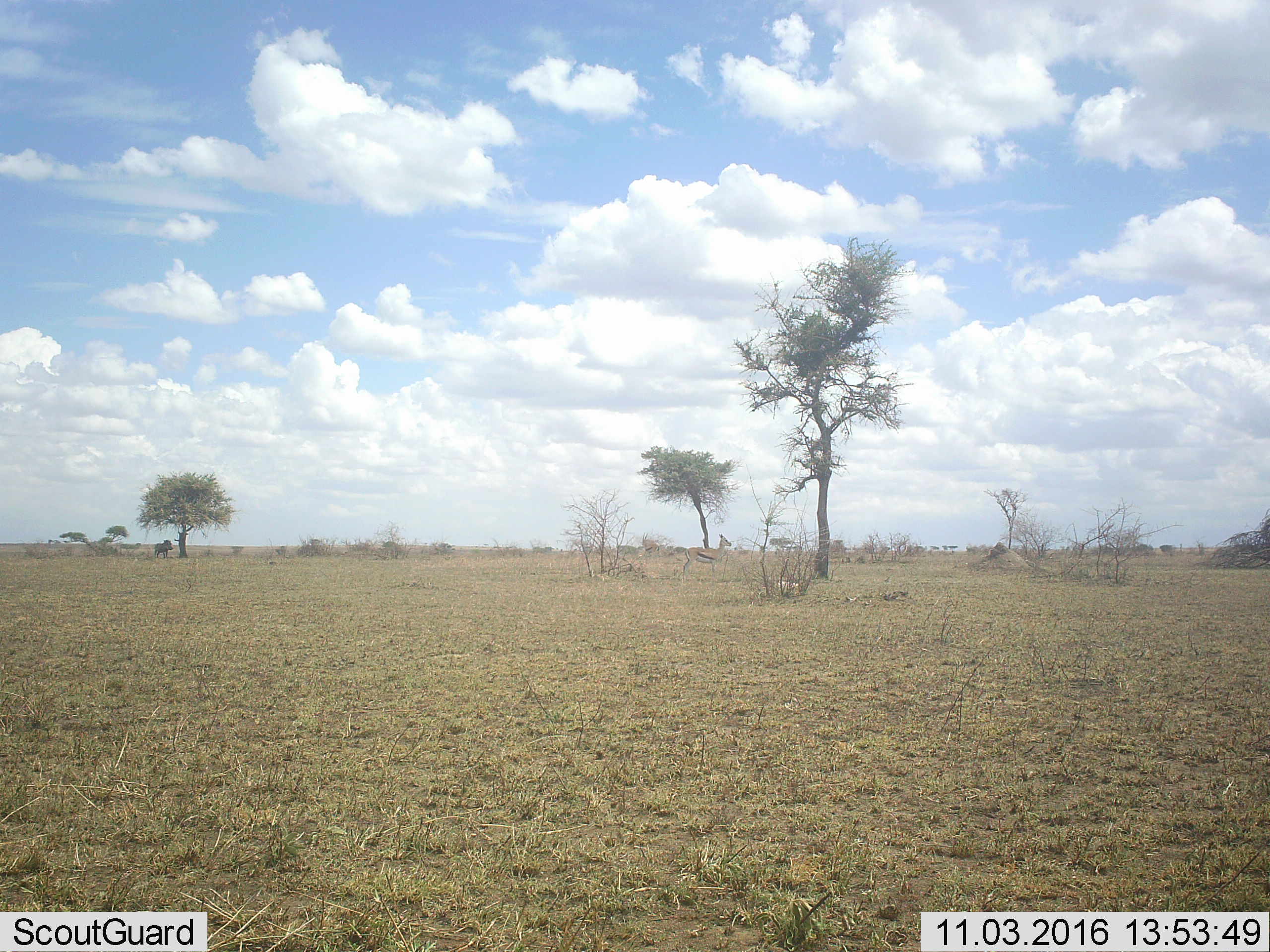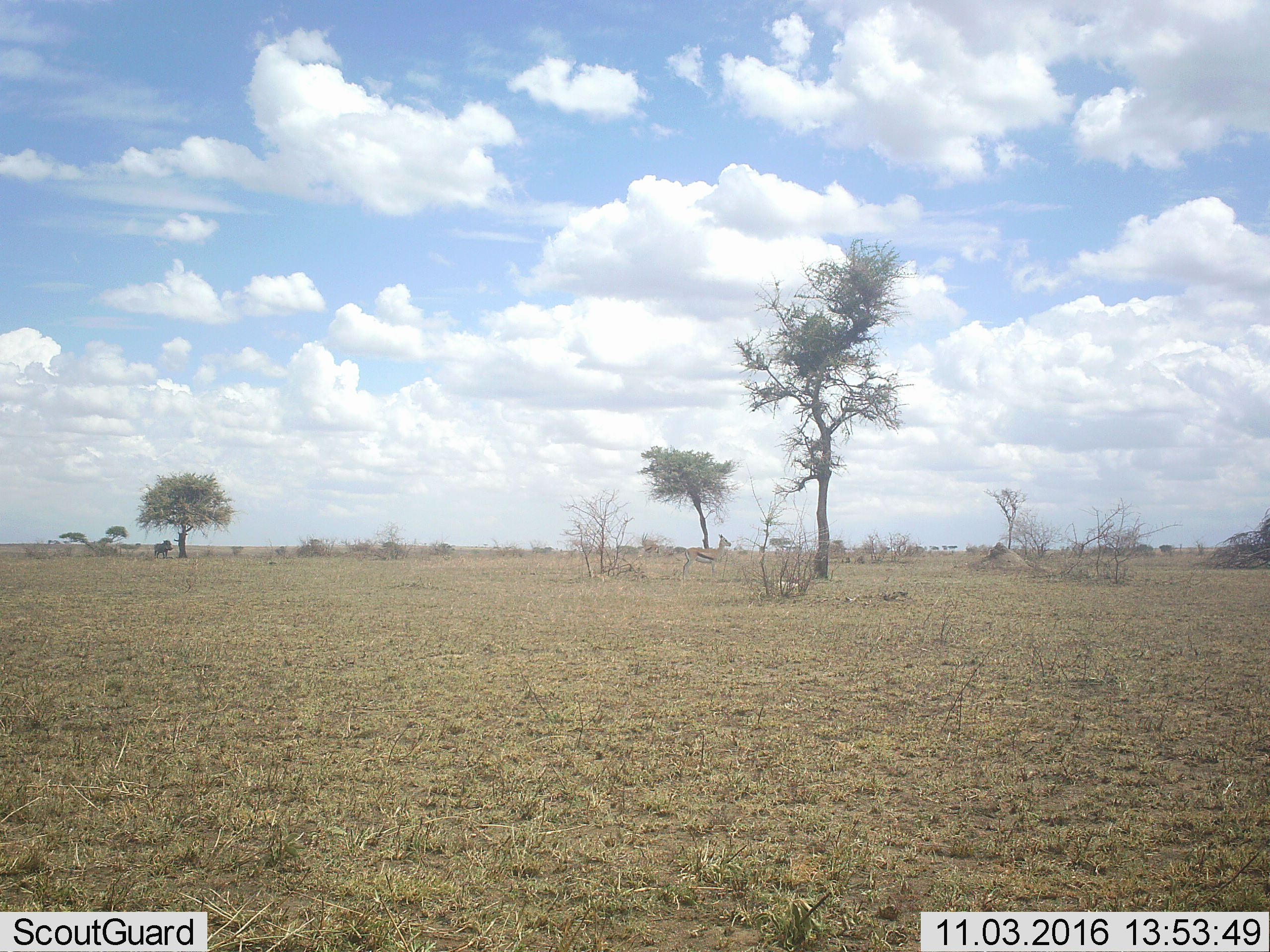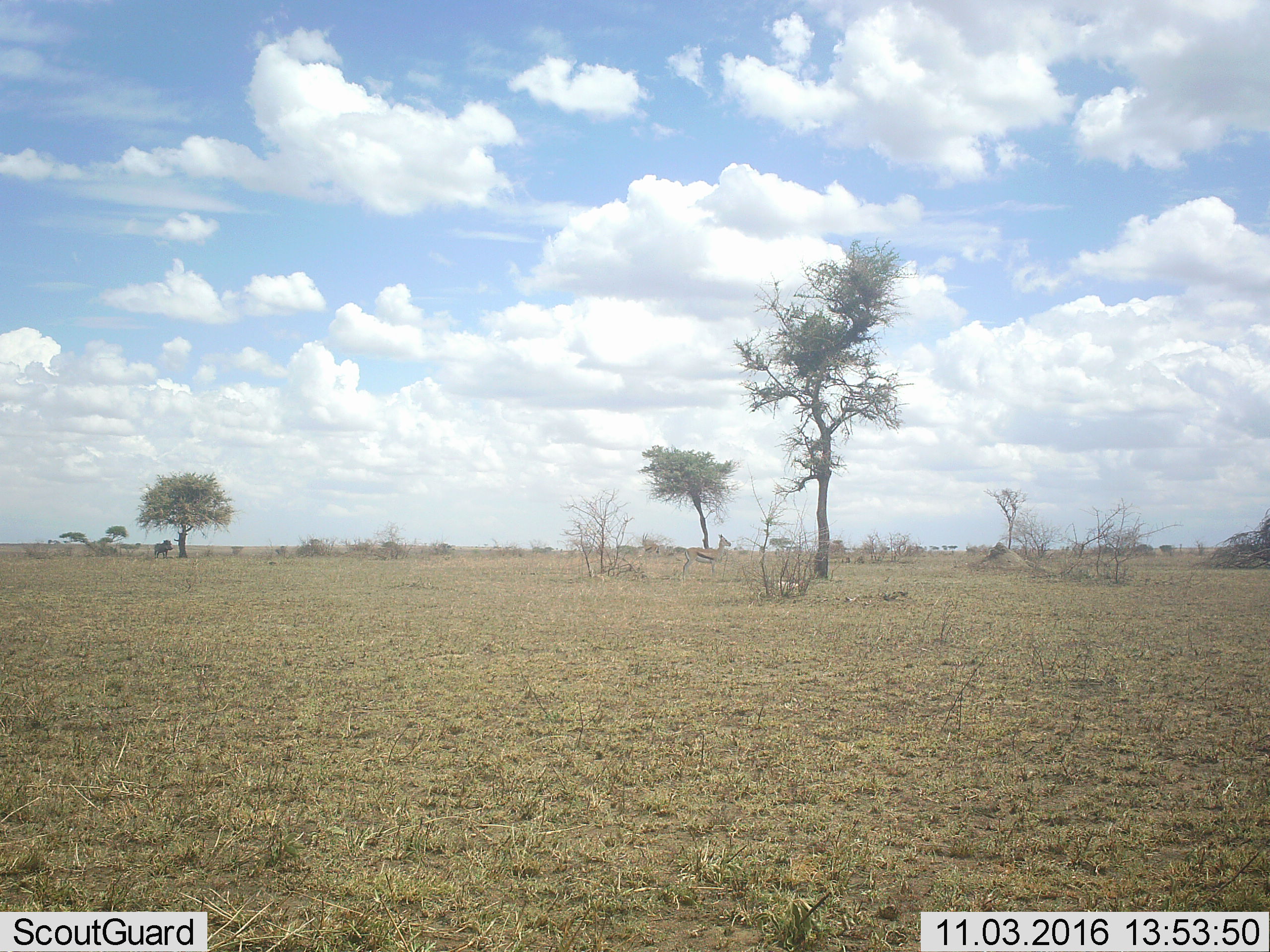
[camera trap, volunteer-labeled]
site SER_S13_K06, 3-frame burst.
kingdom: Animalia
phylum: Chordata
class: Mammalia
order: Artiodactyla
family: Bovidae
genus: Eudorcas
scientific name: Eudorcas thomsonii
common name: thomson's gazelle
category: gazellethomsons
Gazellethomsons (thomson's gazelle) (Eudorcas thomsonii), count 1. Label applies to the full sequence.